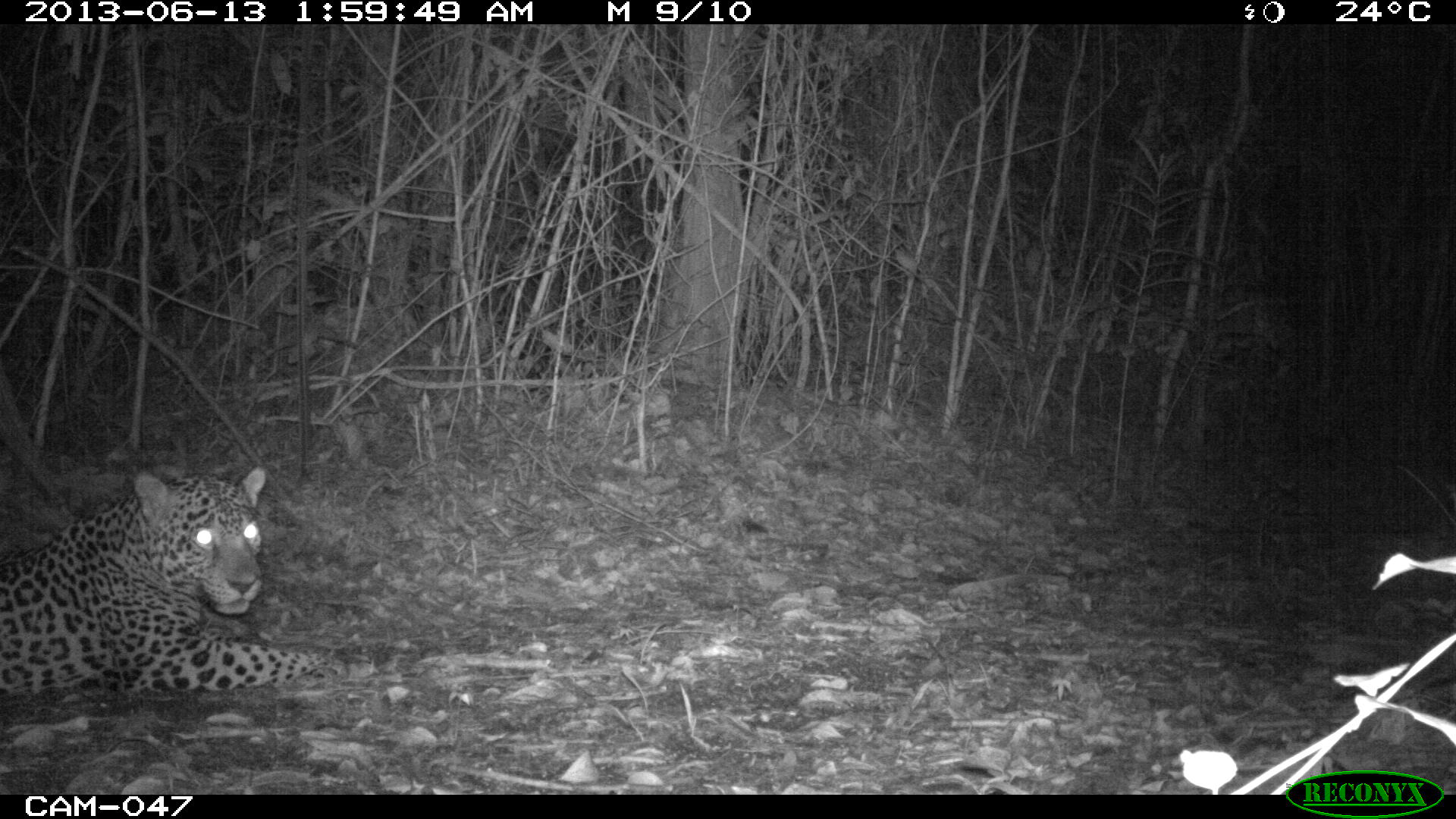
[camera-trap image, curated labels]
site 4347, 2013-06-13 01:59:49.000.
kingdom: Animalia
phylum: Chordata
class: Mammalia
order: Carnivora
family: Felidae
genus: Panthera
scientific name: Panthera onca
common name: jaguar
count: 1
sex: male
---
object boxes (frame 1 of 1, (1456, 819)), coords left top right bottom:
panthera onca: 0 461 349 701